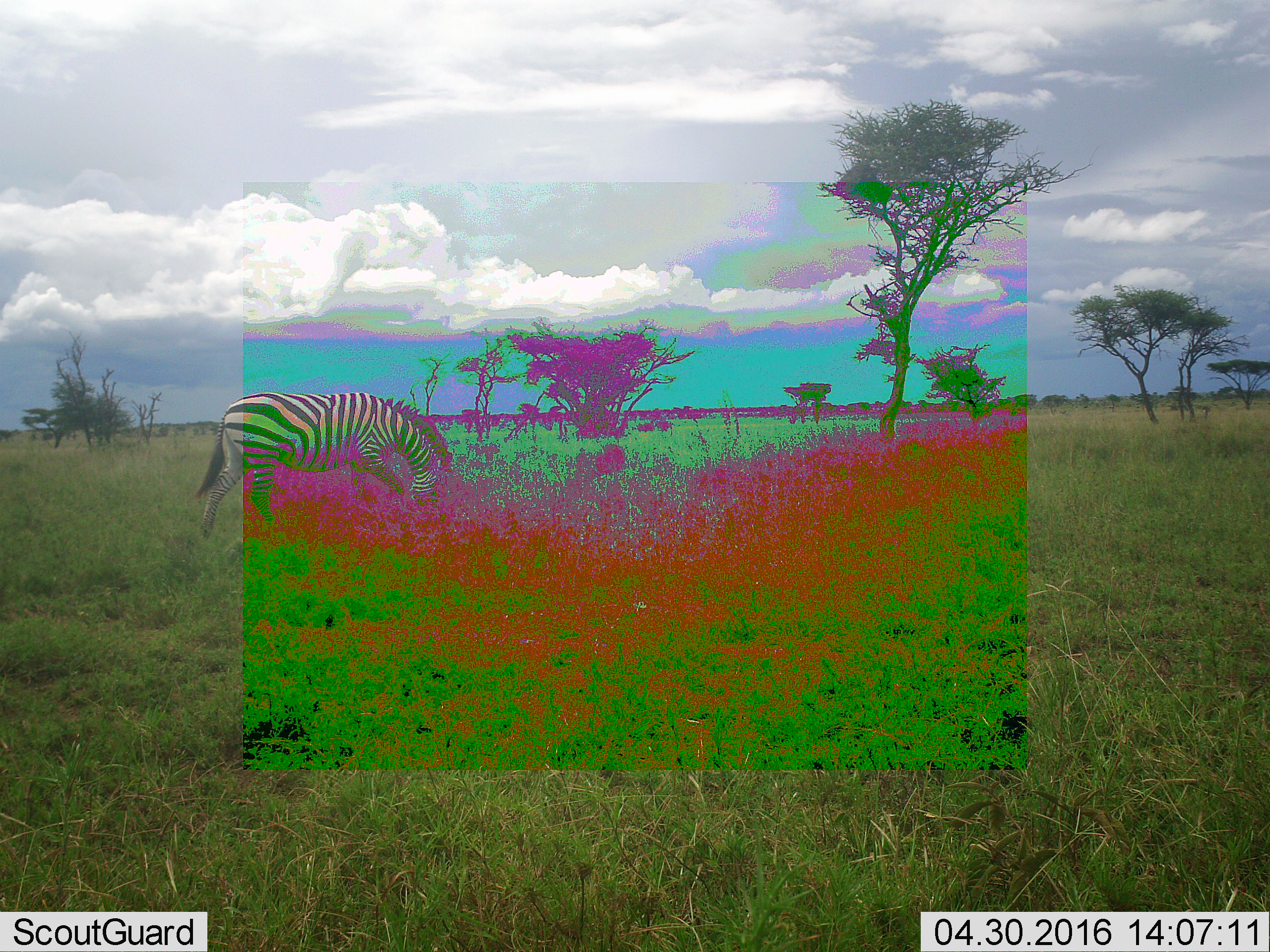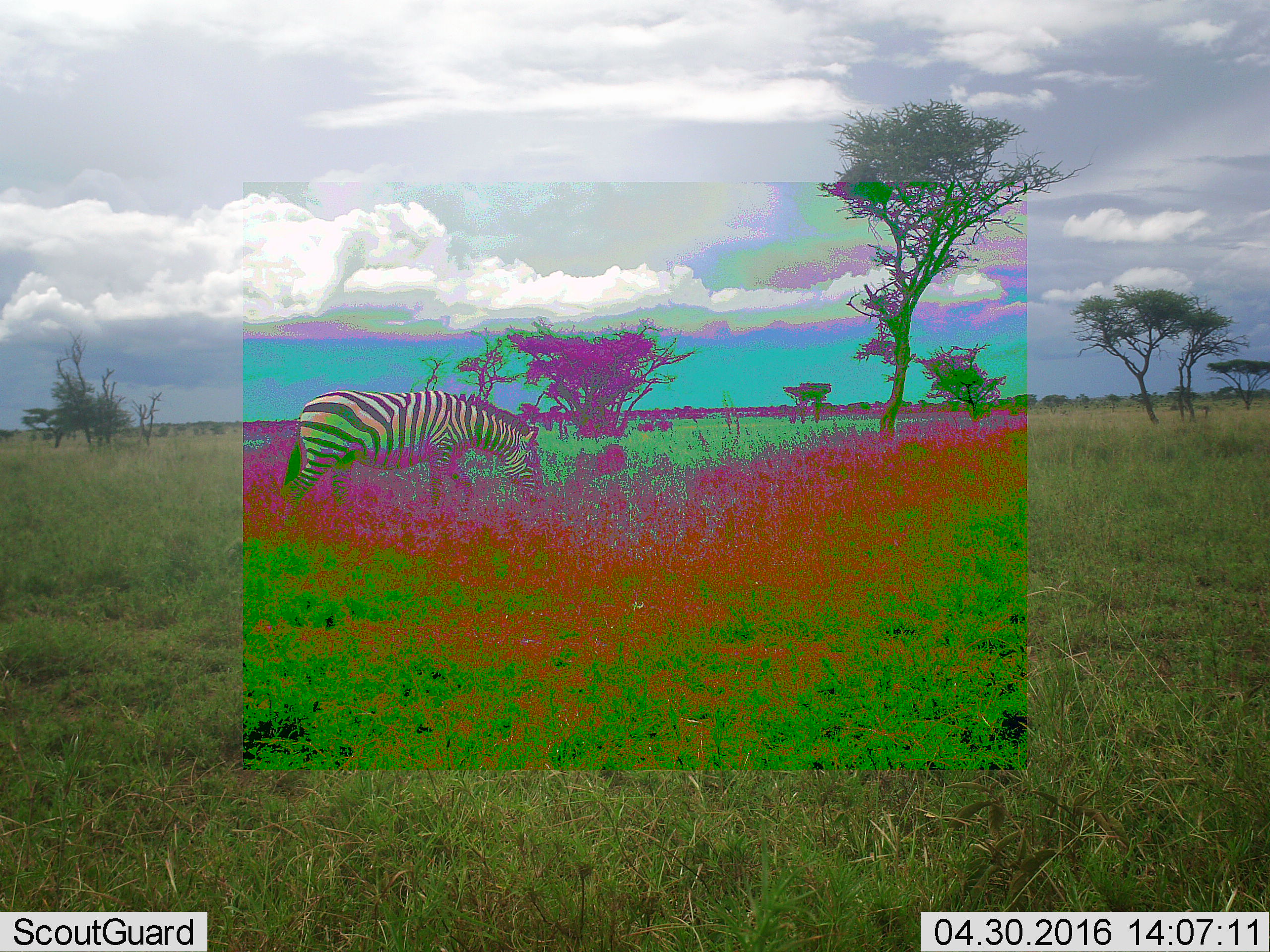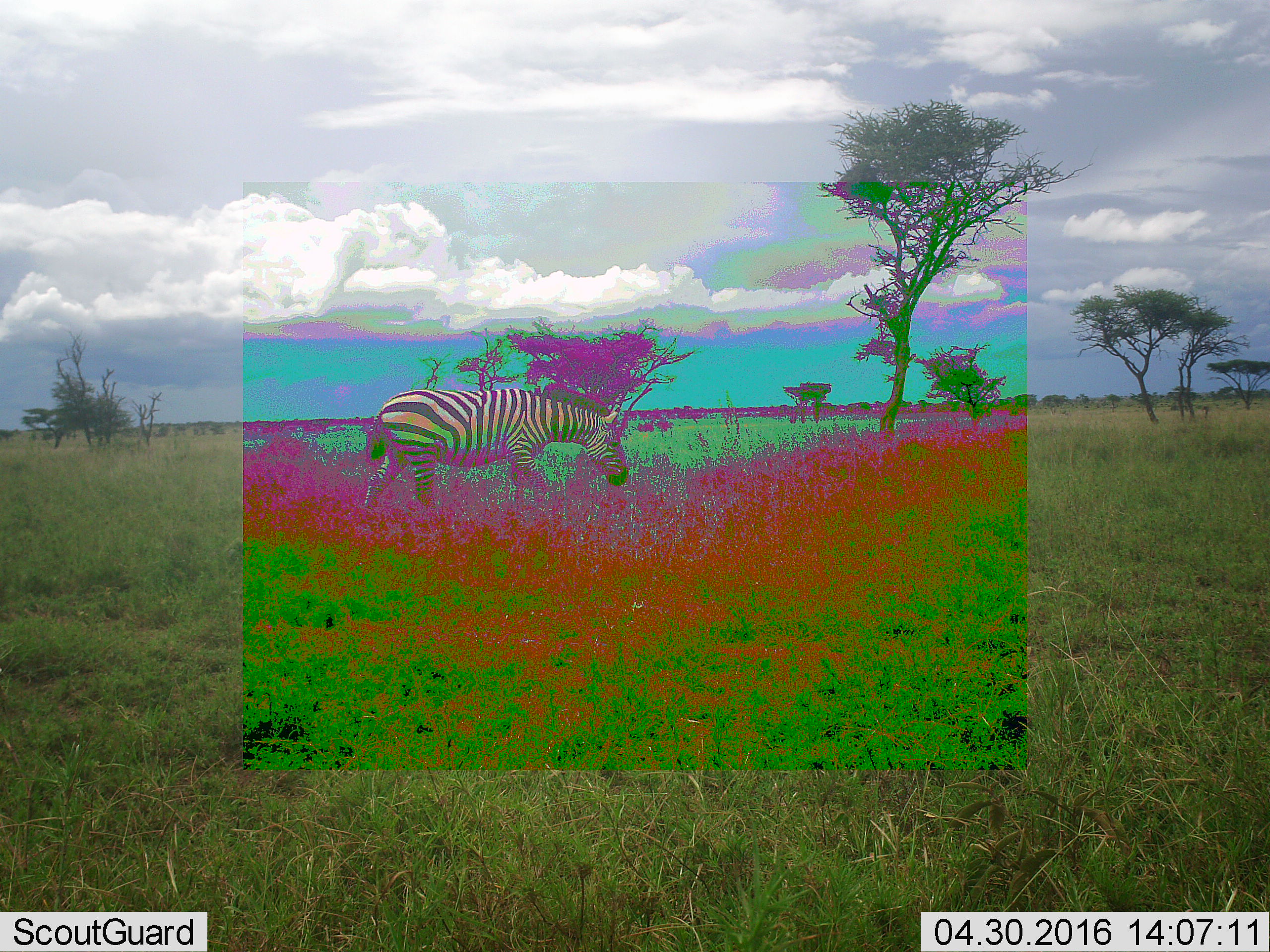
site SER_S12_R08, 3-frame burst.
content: unidentified animal